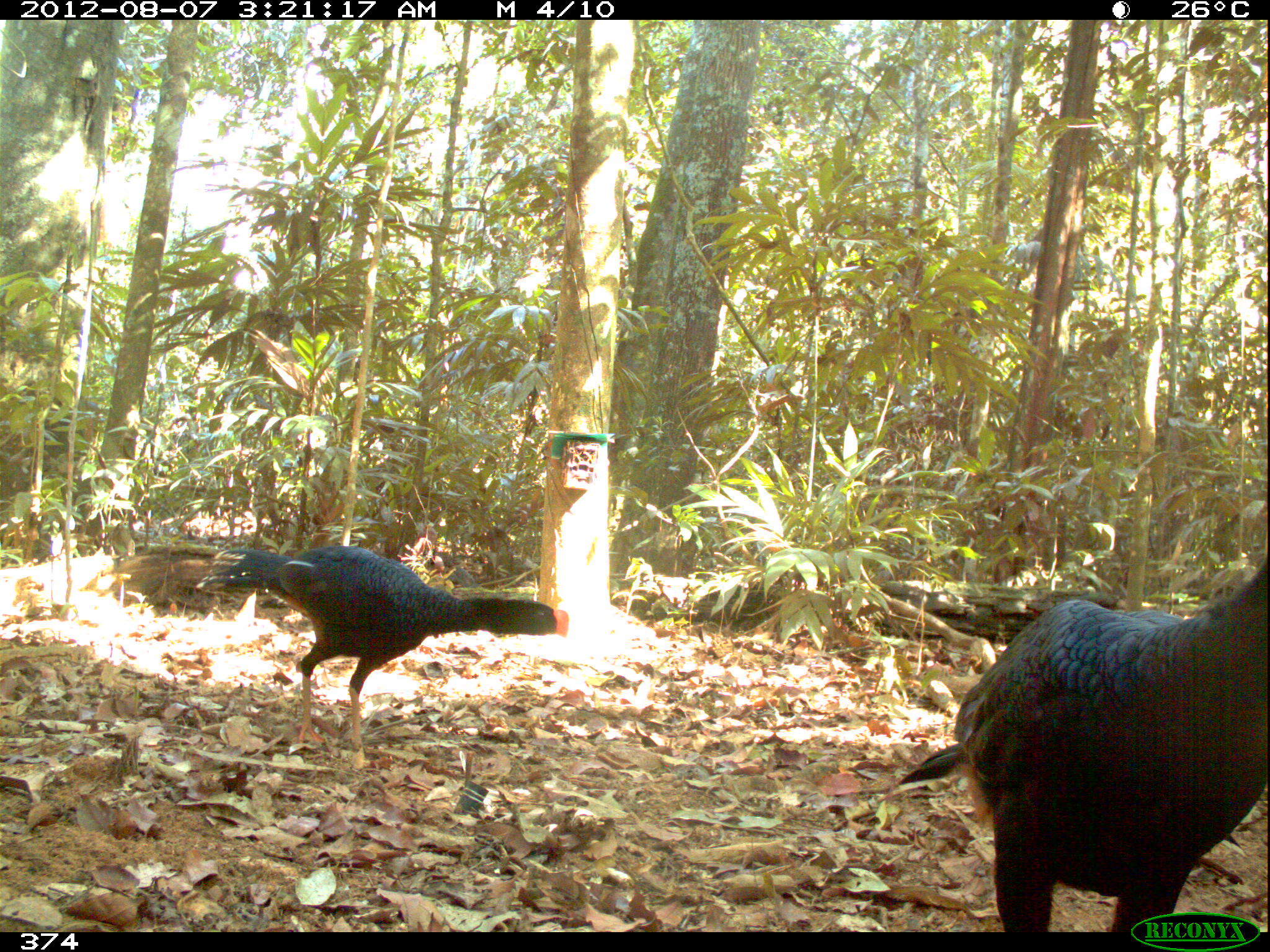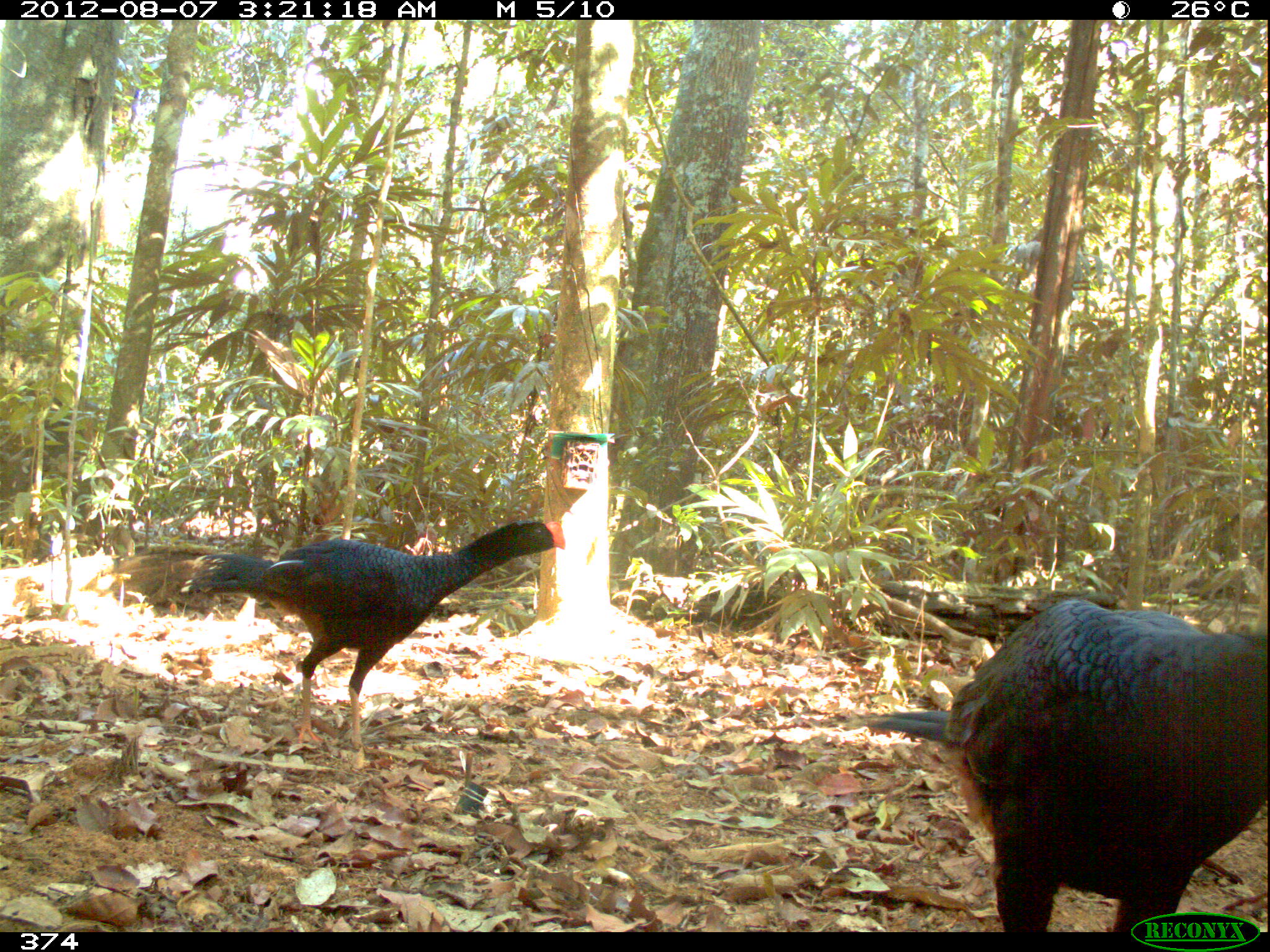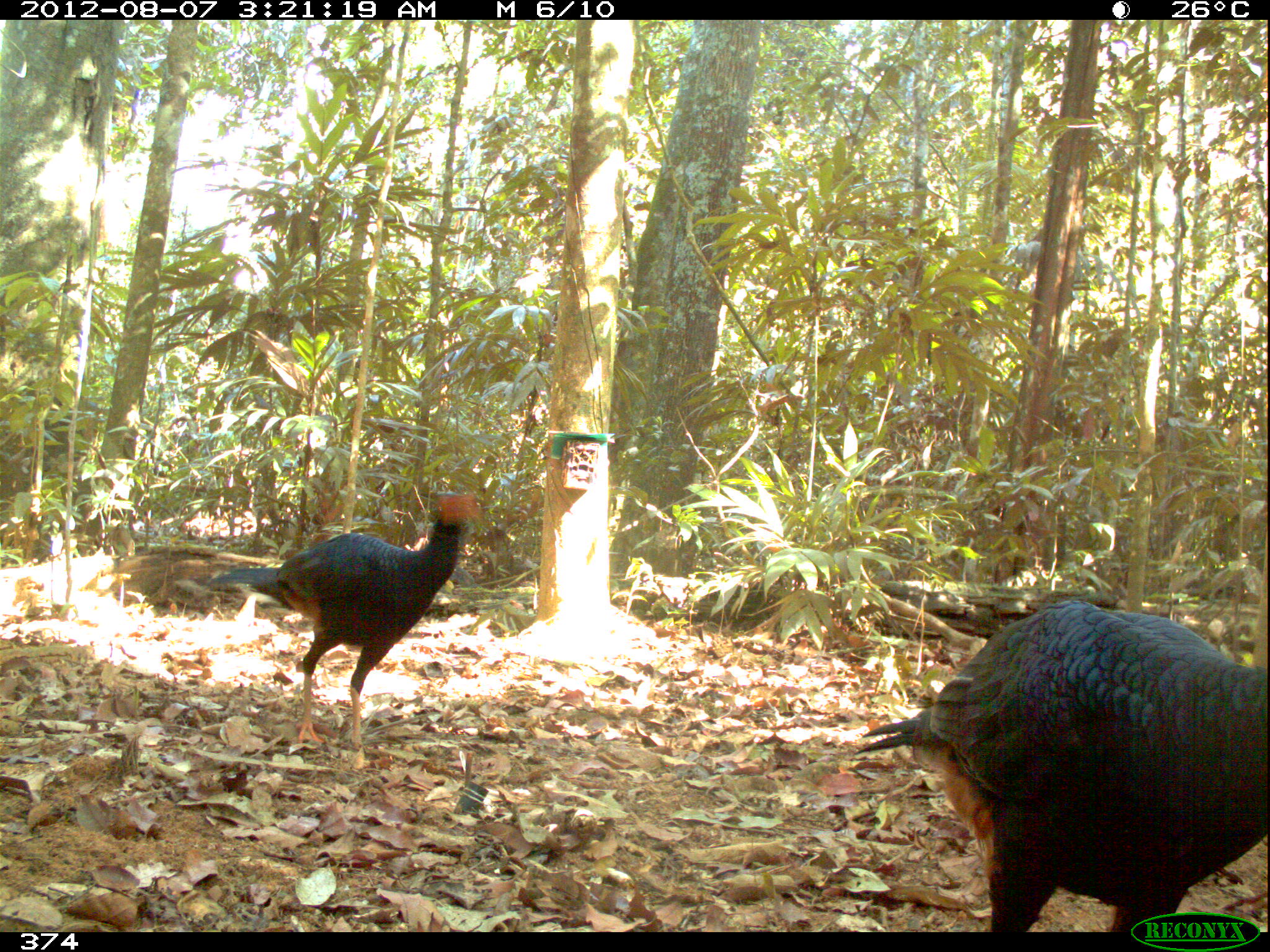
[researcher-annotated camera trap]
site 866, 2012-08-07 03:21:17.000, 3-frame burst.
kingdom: Animalia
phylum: Chordata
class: Aves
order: Galliformes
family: Cracidae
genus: Mitu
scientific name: Mitu tuberosum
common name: razor-billed curassow